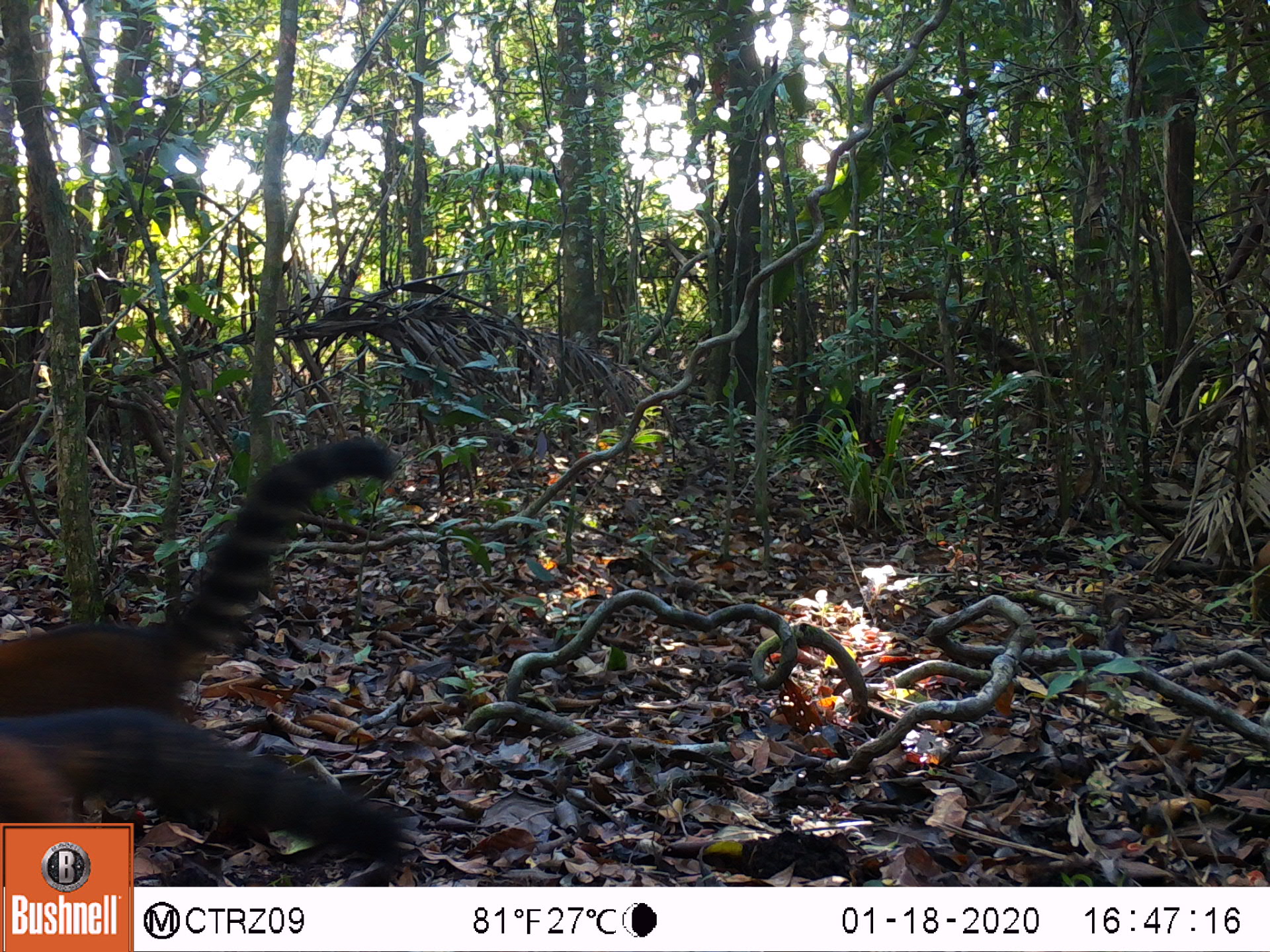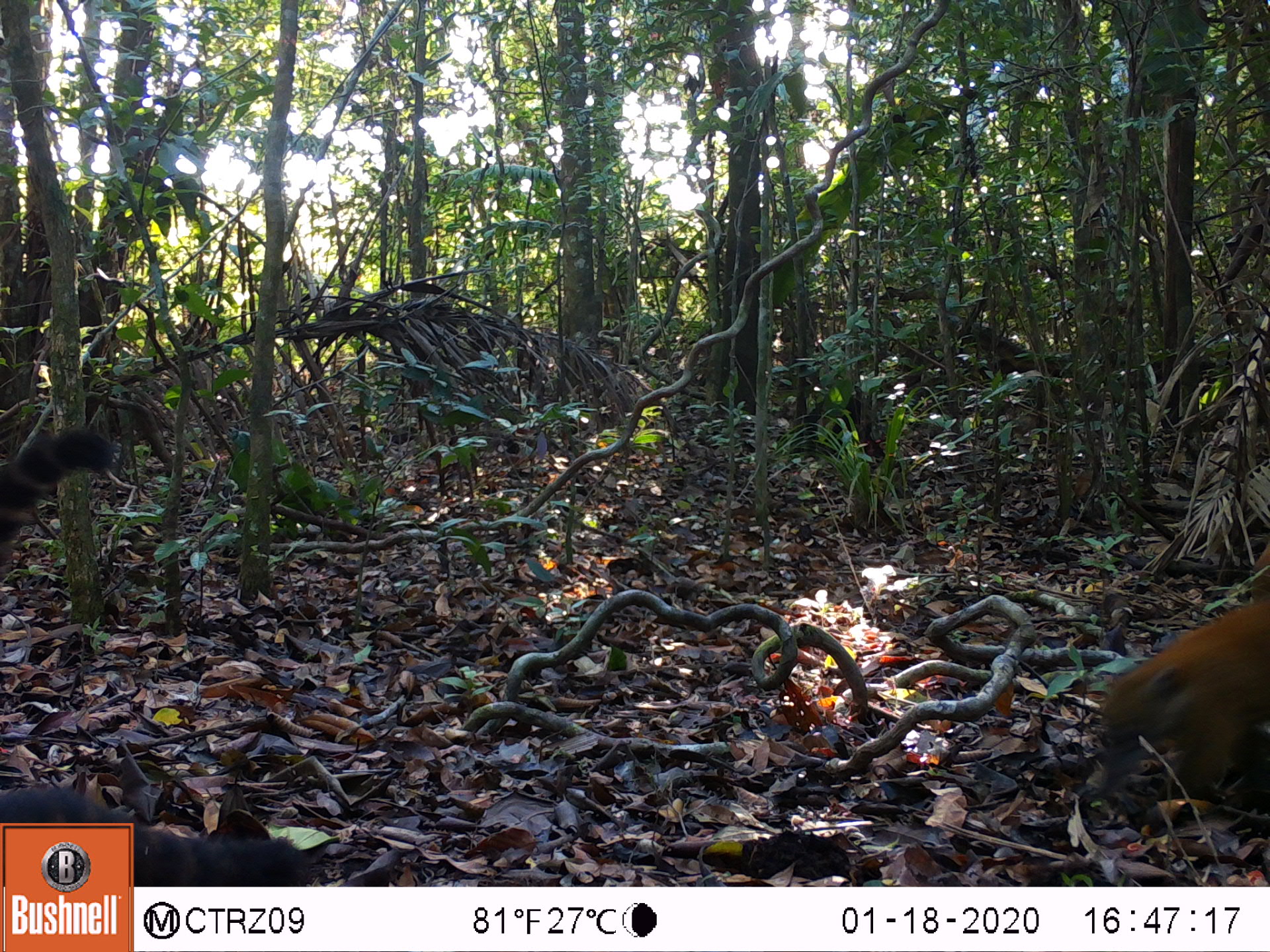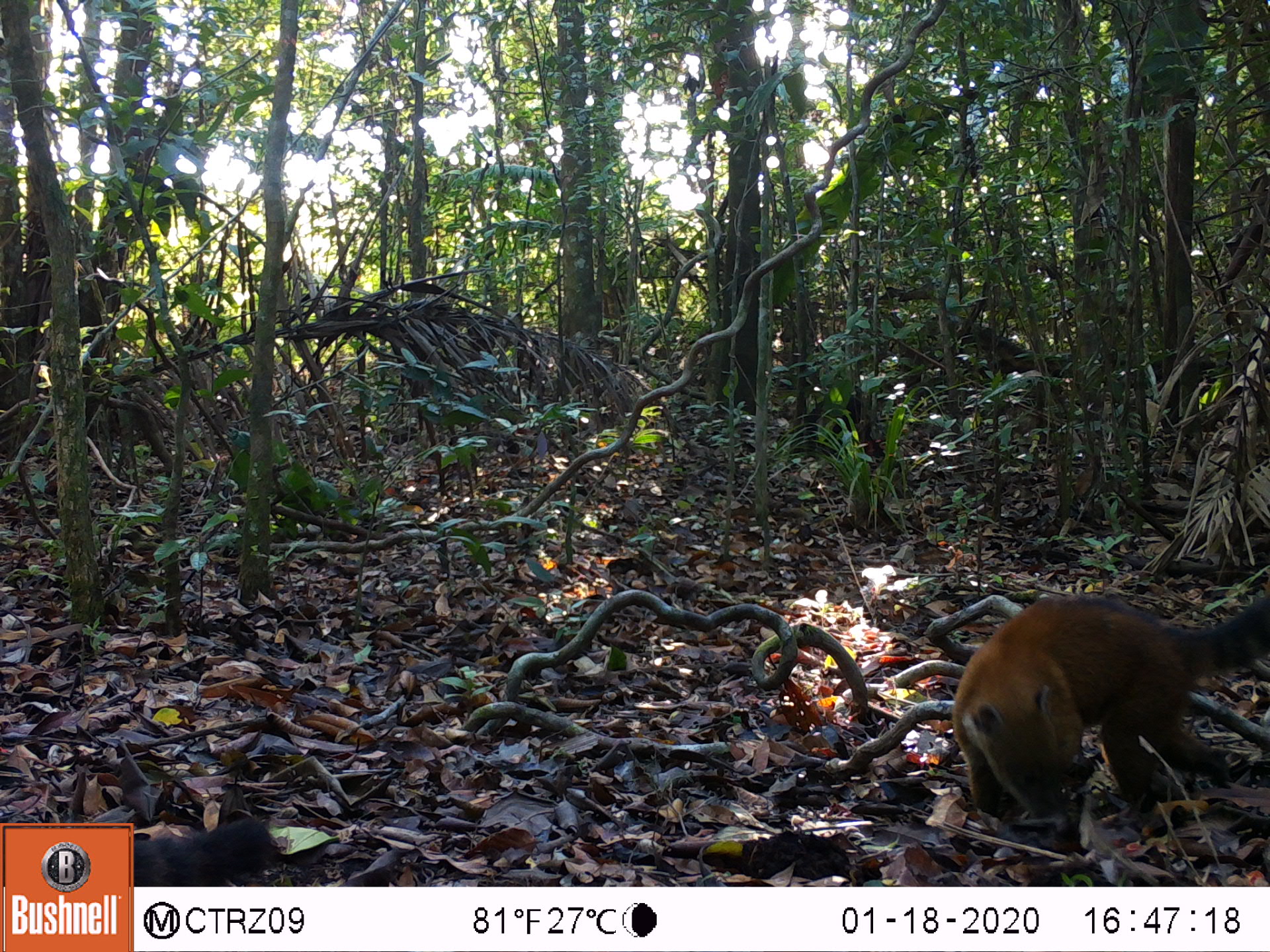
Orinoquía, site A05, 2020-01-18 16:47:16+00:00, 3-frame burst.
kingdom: Animalia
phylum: Chordata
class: Mammalia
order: Carnivora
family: Procyonidae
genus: Nasua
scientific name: Nasua nasua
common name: south american coati